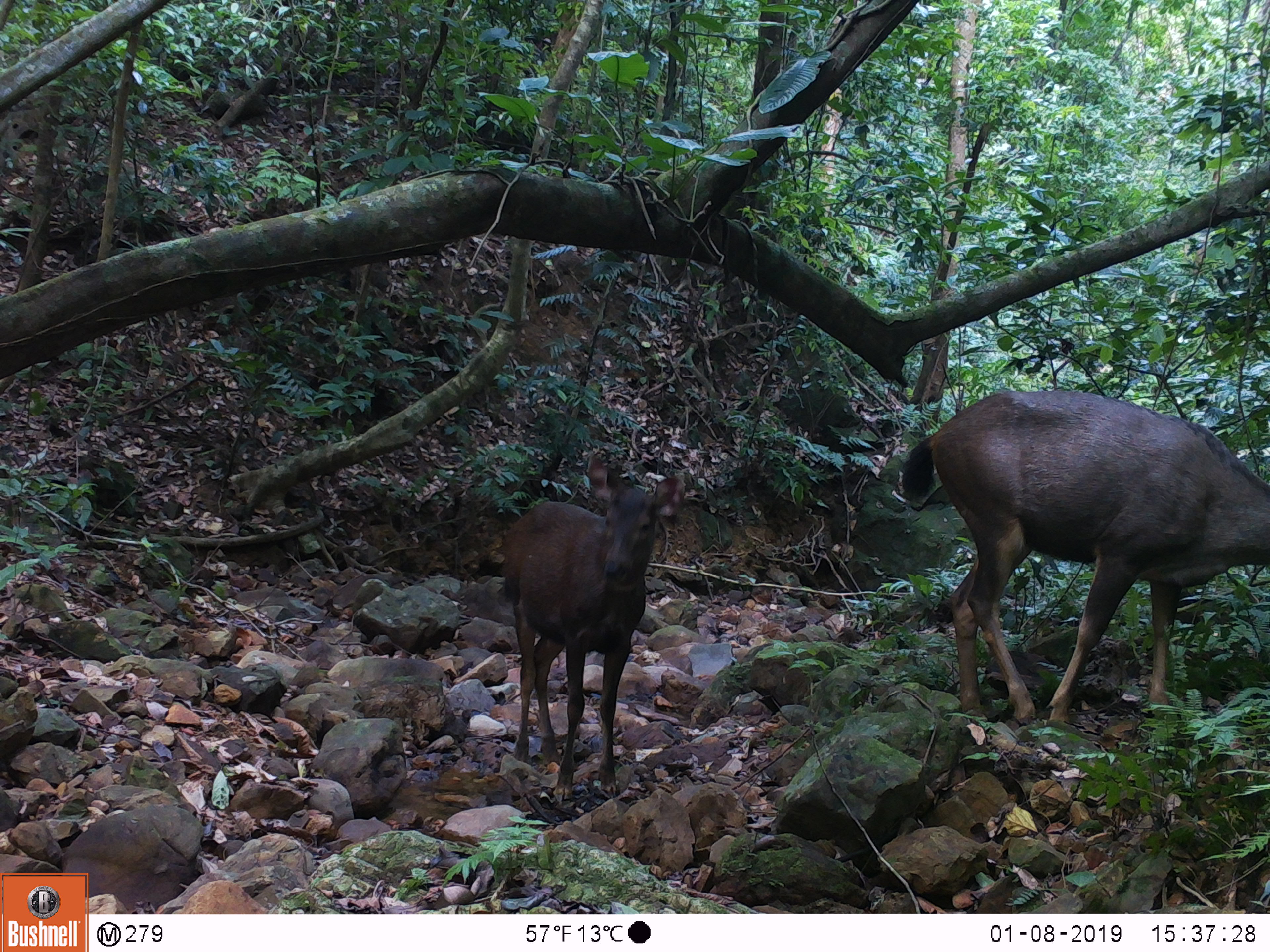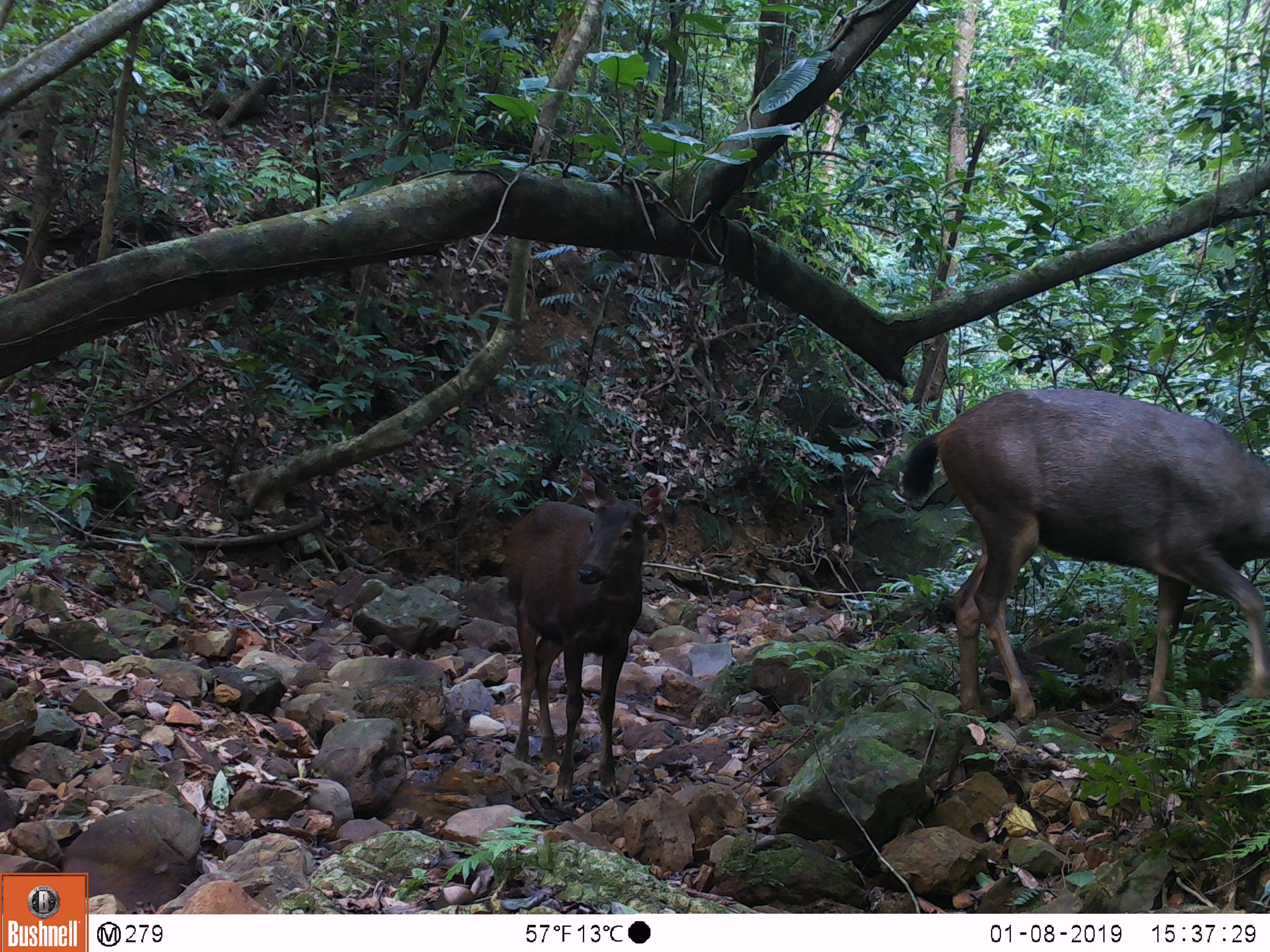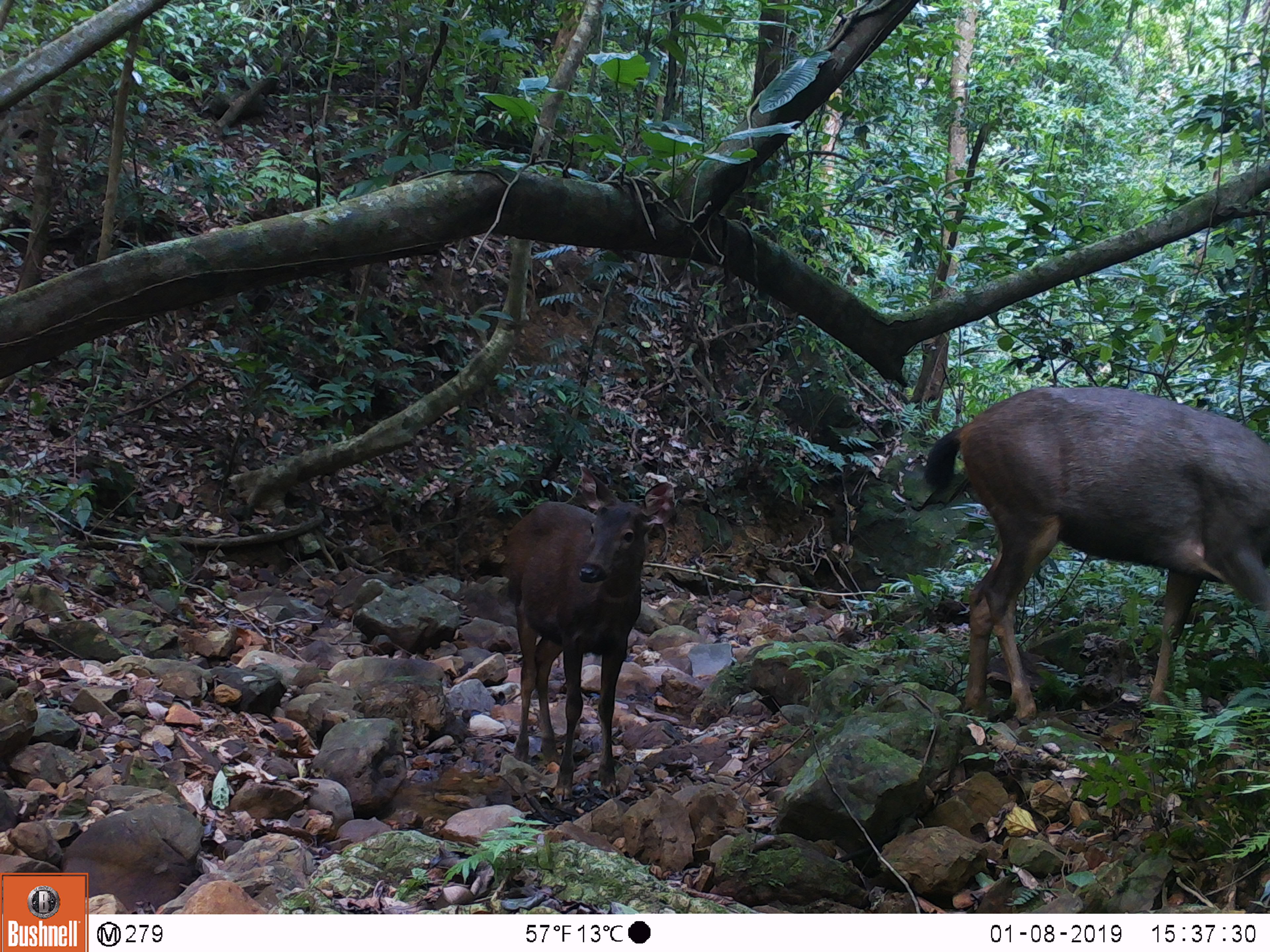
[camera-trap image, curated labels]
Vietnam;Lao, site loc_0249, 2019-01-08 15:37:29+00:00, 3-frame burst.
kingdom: Animalia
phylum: Chordata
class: Mammalia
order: Artiodactyla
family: Cervidae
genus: Rusa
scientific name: Rusa unicolor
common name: sambar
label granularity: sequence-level